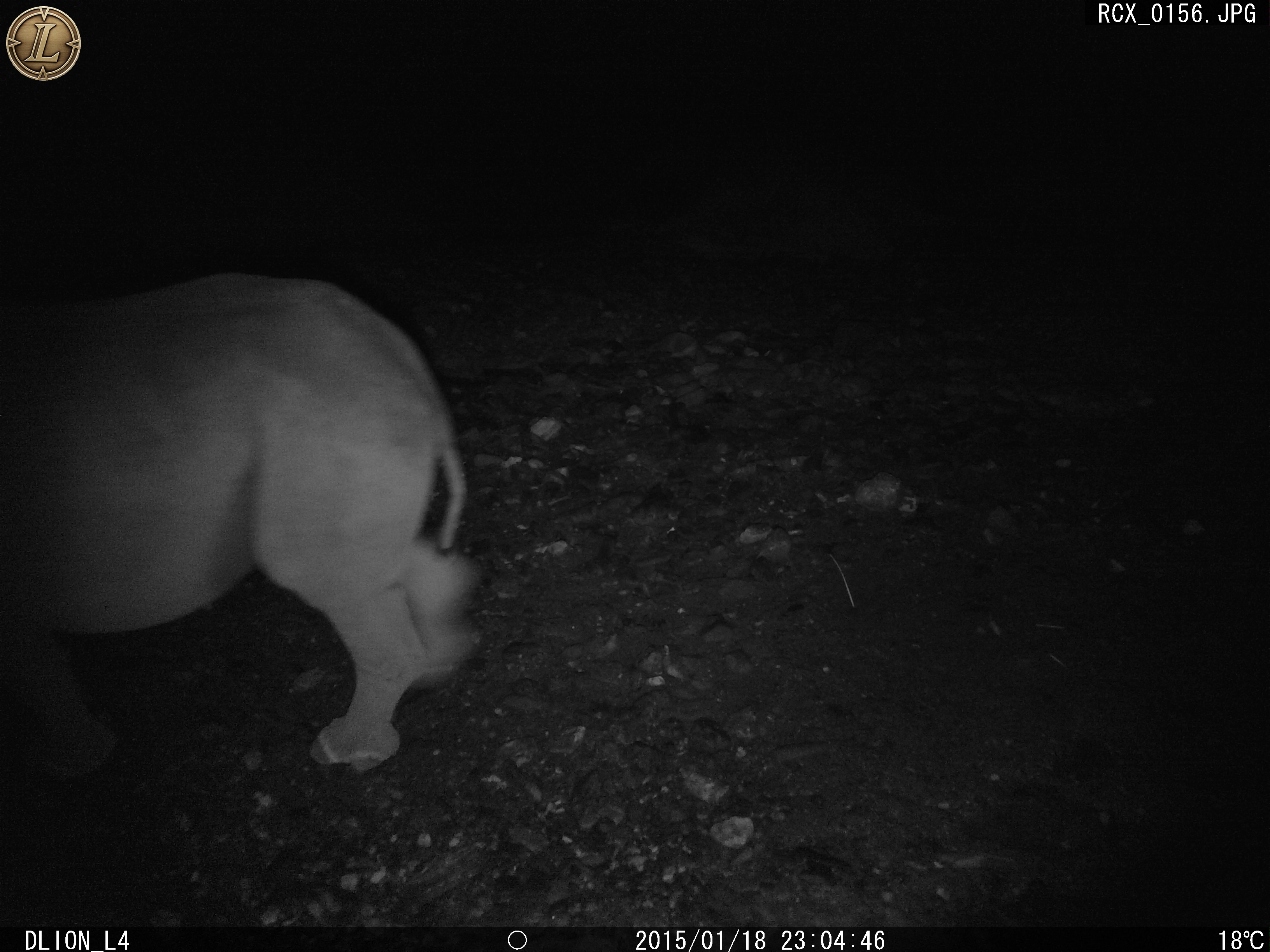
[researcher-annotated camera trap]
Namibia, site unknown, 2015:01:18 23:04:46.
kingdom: Animalia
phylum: Chordata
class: Mammalia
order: Perissodactyla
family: Rhinocerotidae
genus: Diceros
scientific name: Diceros bicornis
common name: black rhinoceros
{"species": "Diceros bicornis (black rhinoceros)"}